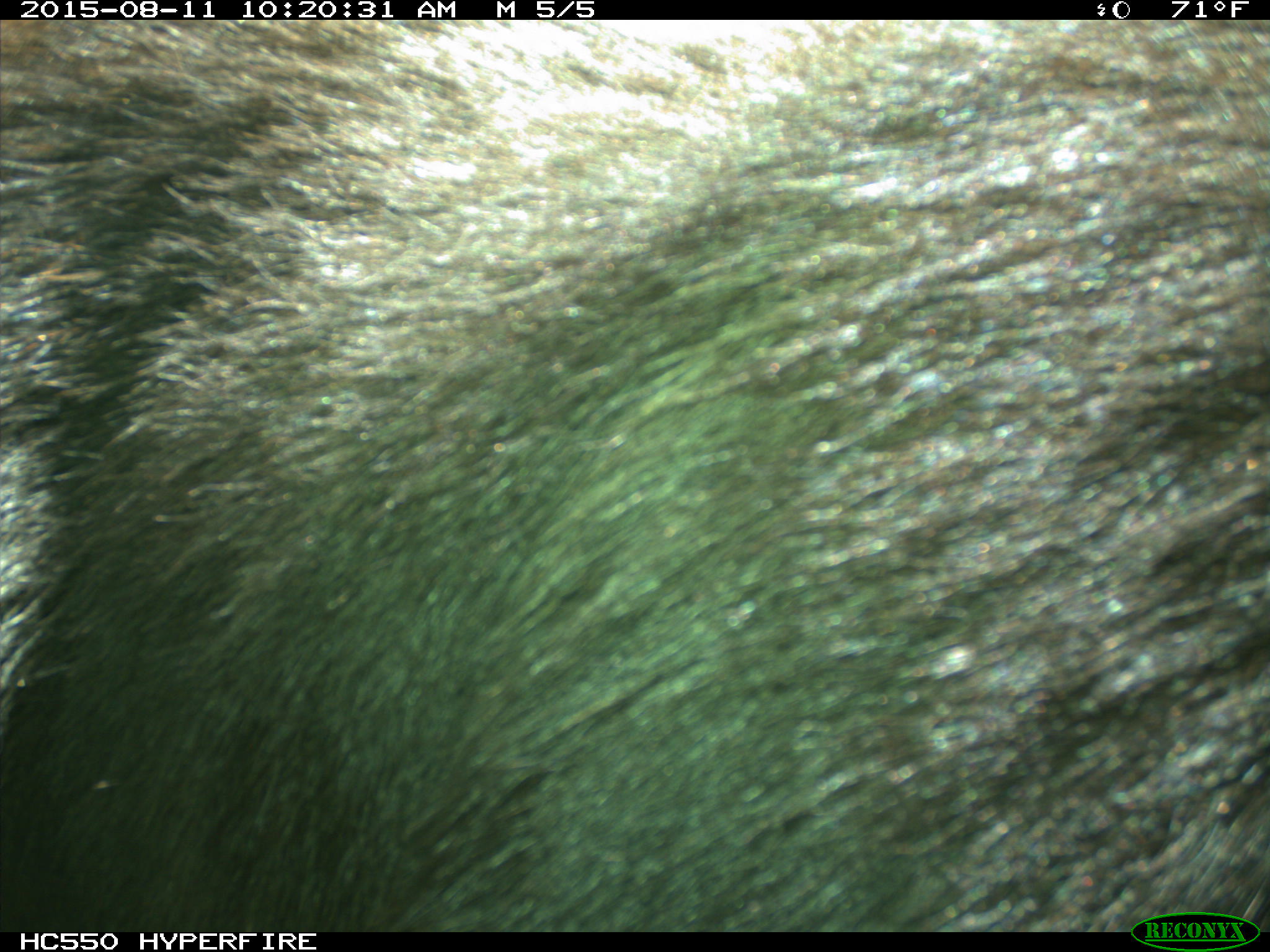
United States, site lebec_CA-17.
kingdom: Animalia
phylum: Chordata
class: Mammalia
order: Carnivora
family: Ursidae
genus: Ursus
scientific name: Ursus americanus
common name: american black bear